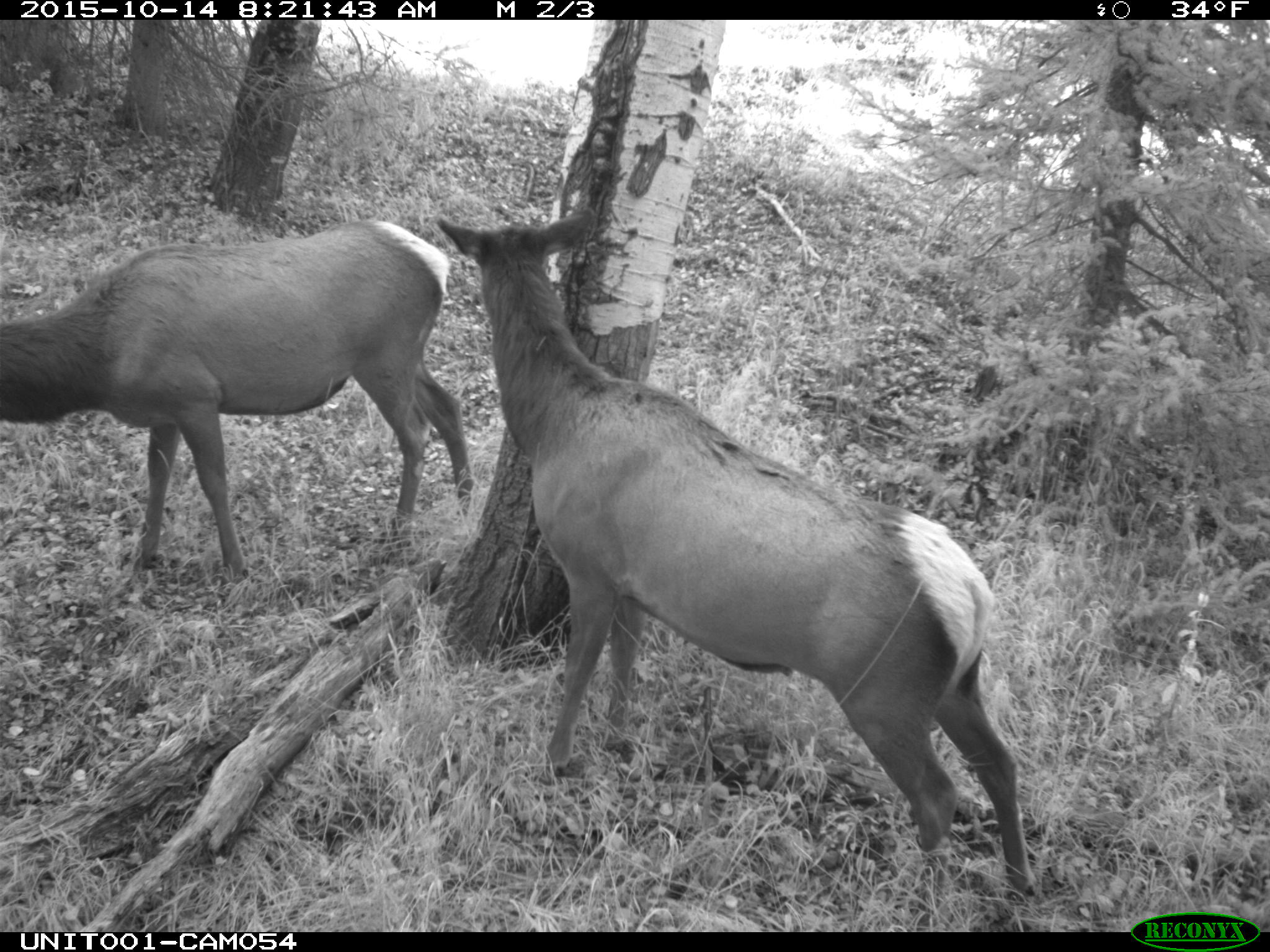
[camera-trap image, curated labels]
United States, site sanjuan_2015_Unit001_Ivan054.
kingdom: Animalia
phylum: Chordata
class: Mammalia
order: Artiodactyla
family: Cervidae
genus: Cervus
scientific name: Cervus elaphus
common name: red deer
Cervus elaphus (red deer).